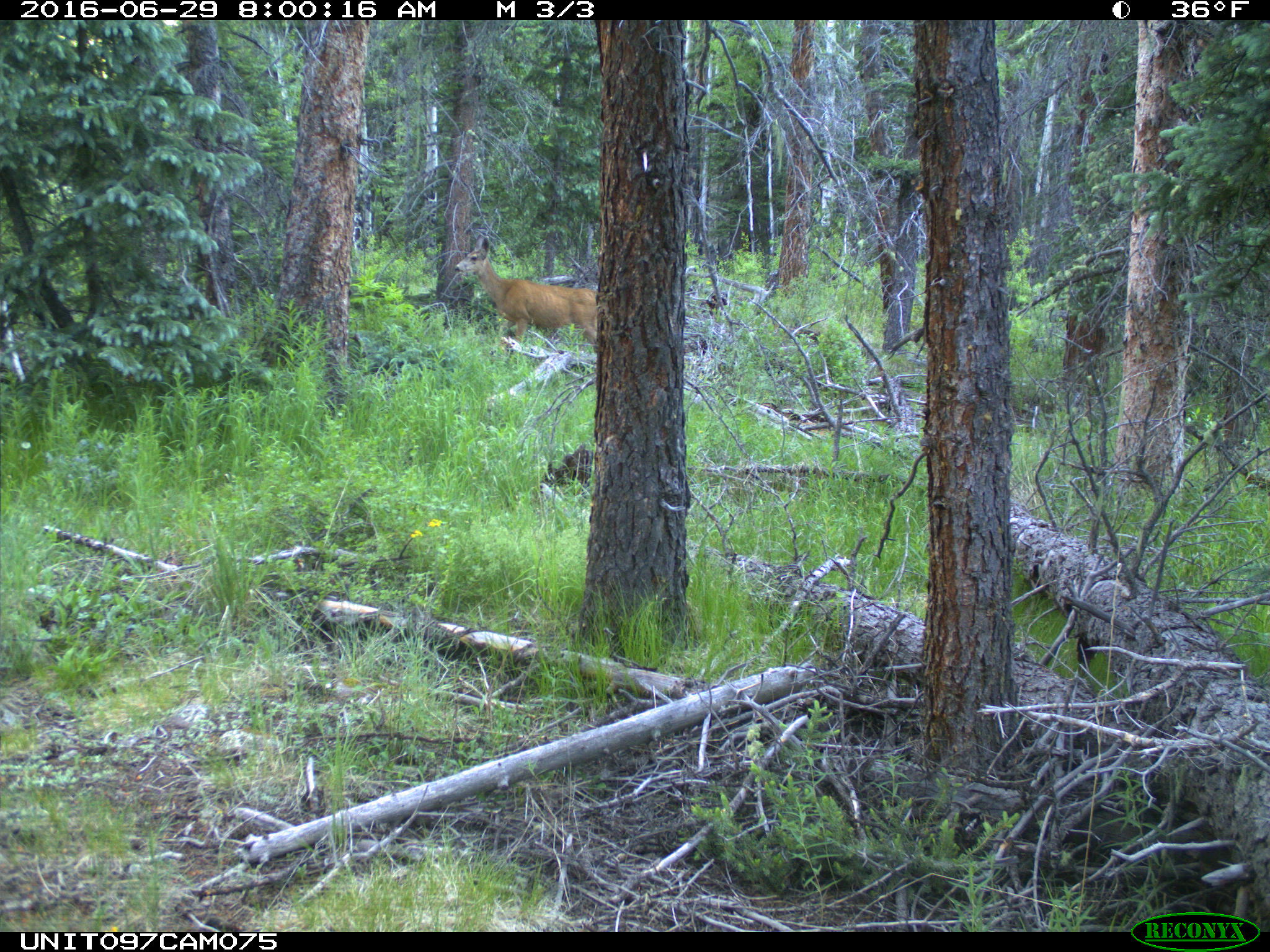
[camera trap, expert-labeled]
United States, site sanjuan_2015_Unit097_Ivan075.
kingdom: Animalia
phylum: Chordata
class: Mammalia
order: Artiodactyla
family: Cervidae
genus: Odocoileus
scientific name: Odocoileus hemionus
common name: mule deer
Odocoileus hemionus (mule deer).